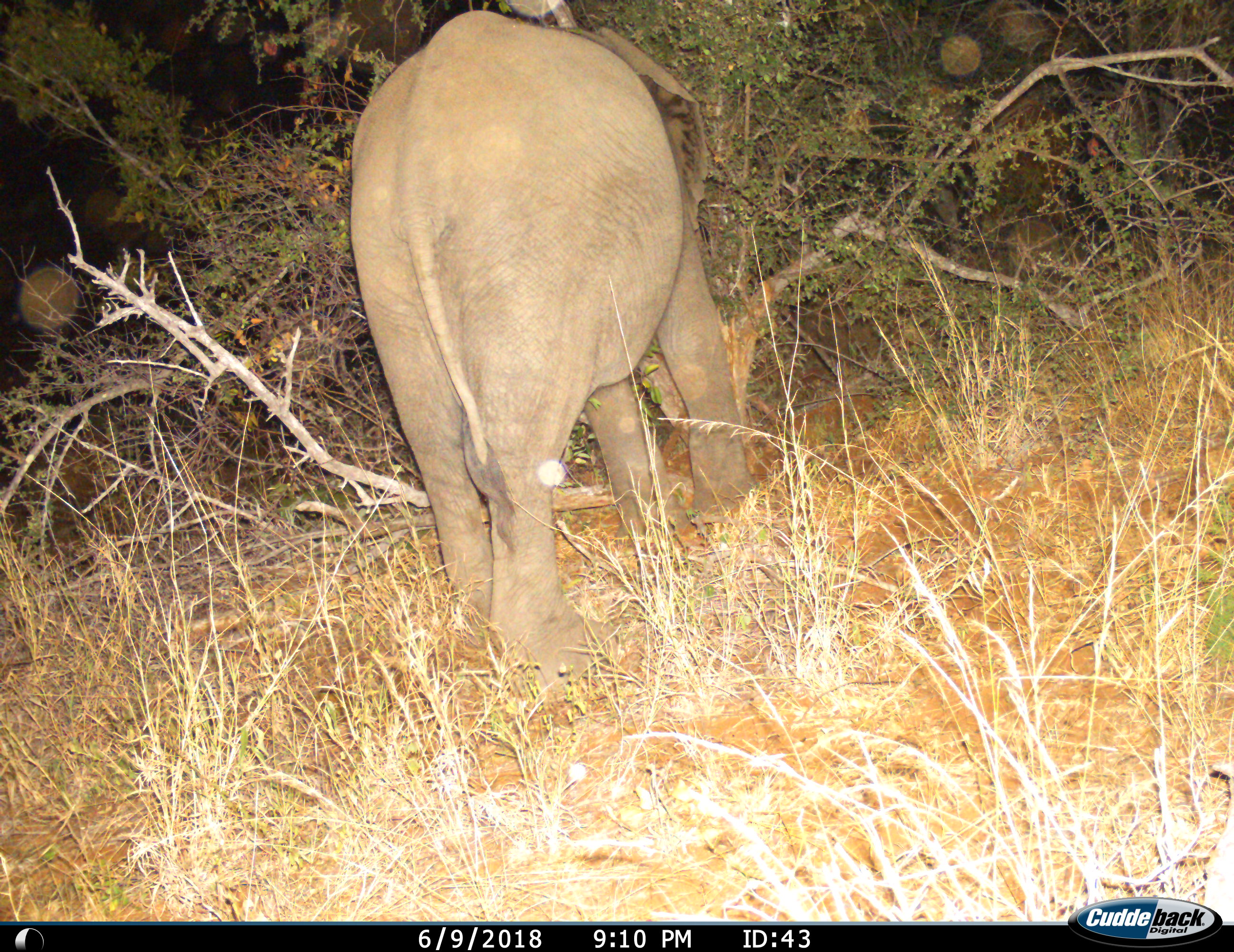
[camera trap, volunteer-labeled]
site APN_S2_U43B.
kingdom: Animalia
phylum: Chordata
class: Mammalia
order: Proboscidea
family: Elephantidae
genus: Loxodonta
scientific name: Loxodonta africana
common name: african bush elephant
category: elephant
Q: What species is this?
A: Elephant (african bush elephant) (Loxodonta africana).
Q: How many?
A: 1.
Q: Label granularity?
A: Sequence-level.